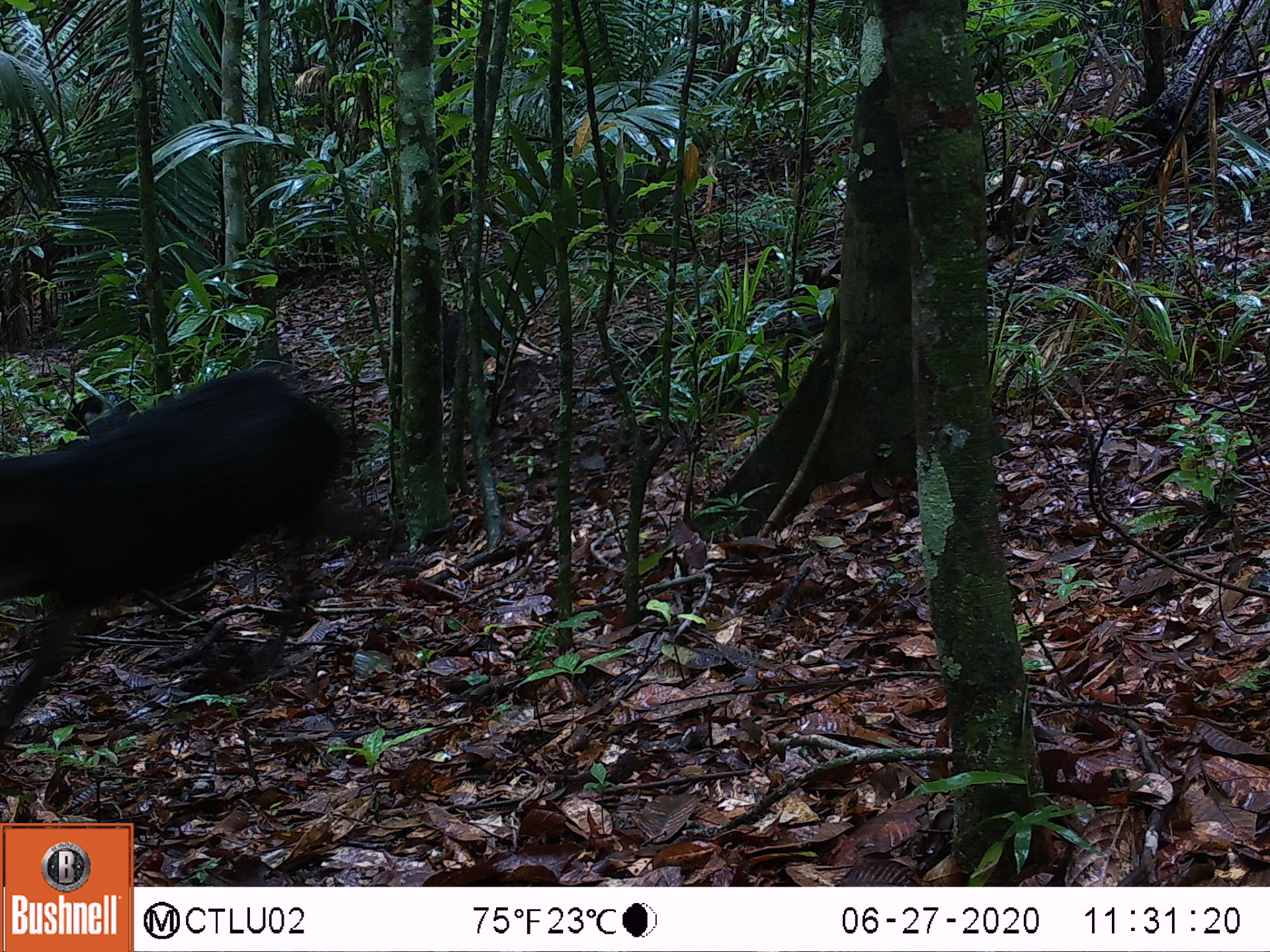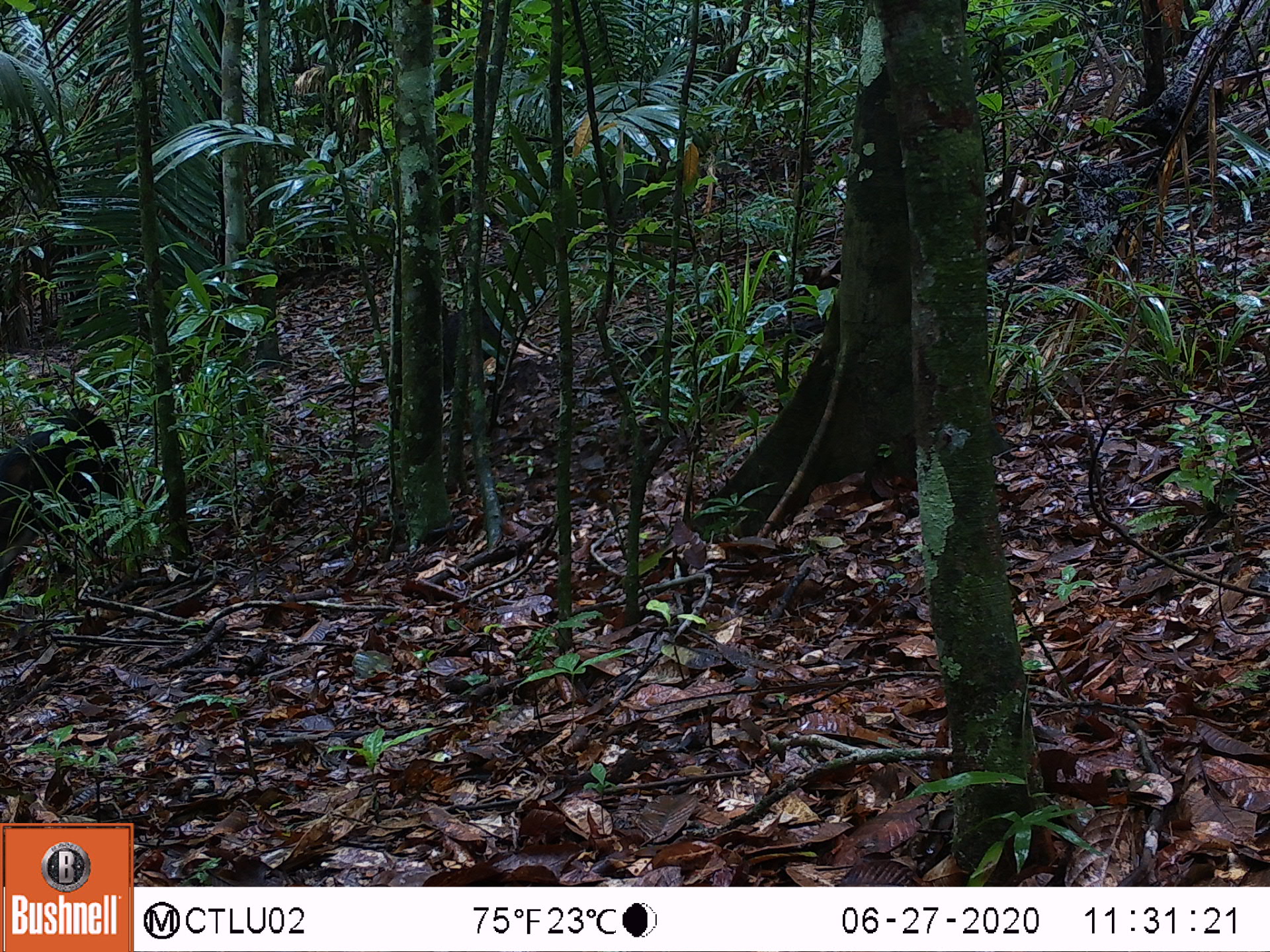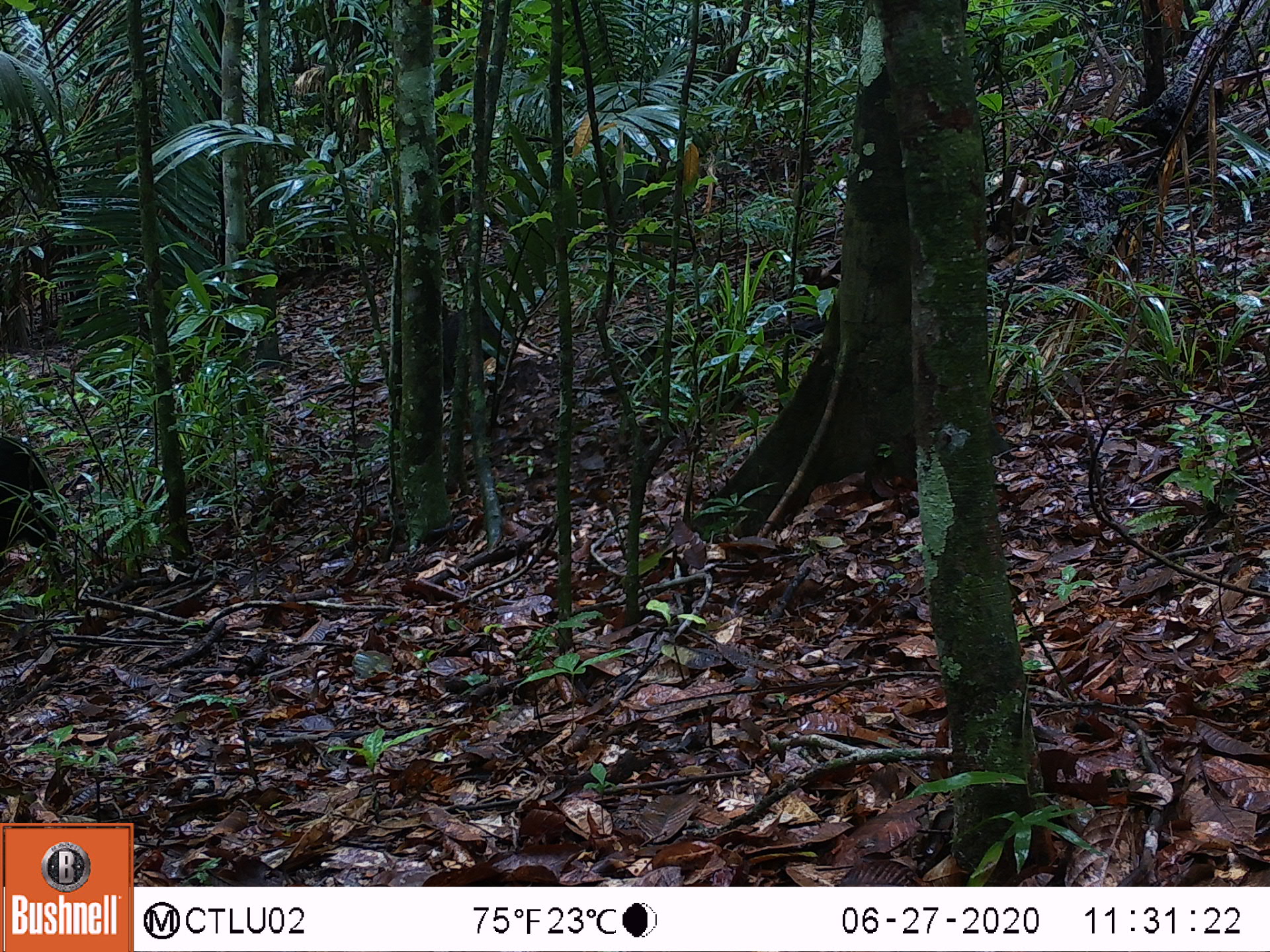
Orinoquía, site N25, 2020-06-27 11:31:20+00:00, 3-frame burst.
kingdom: Animalia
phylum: Chordata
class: Mammalia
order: Artiodactyla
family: Tayassuidae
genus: Tayassu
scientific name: Tayassu pecari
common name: white-lipped peccary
White-lipped peccary (Tayassu pecari).